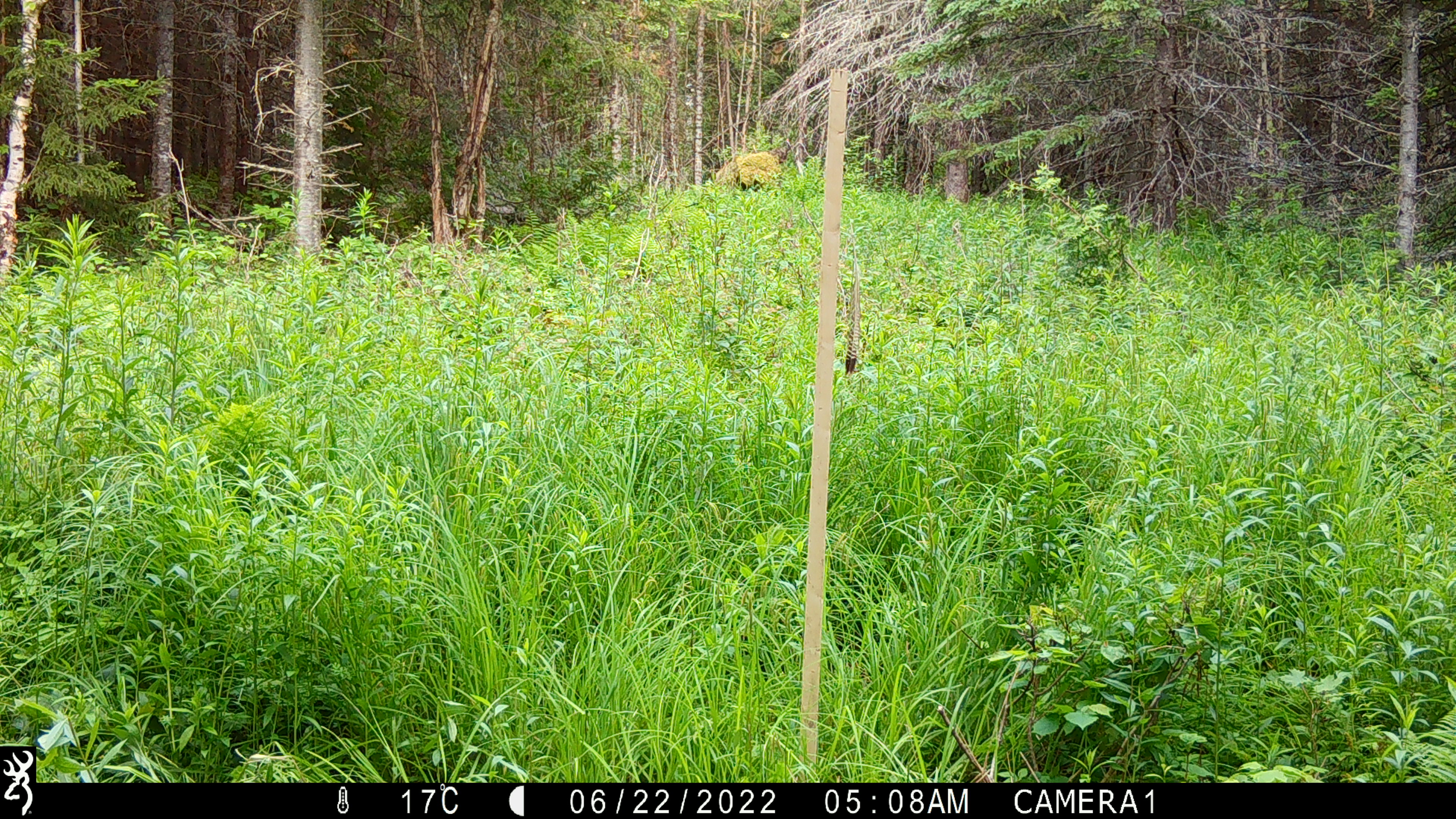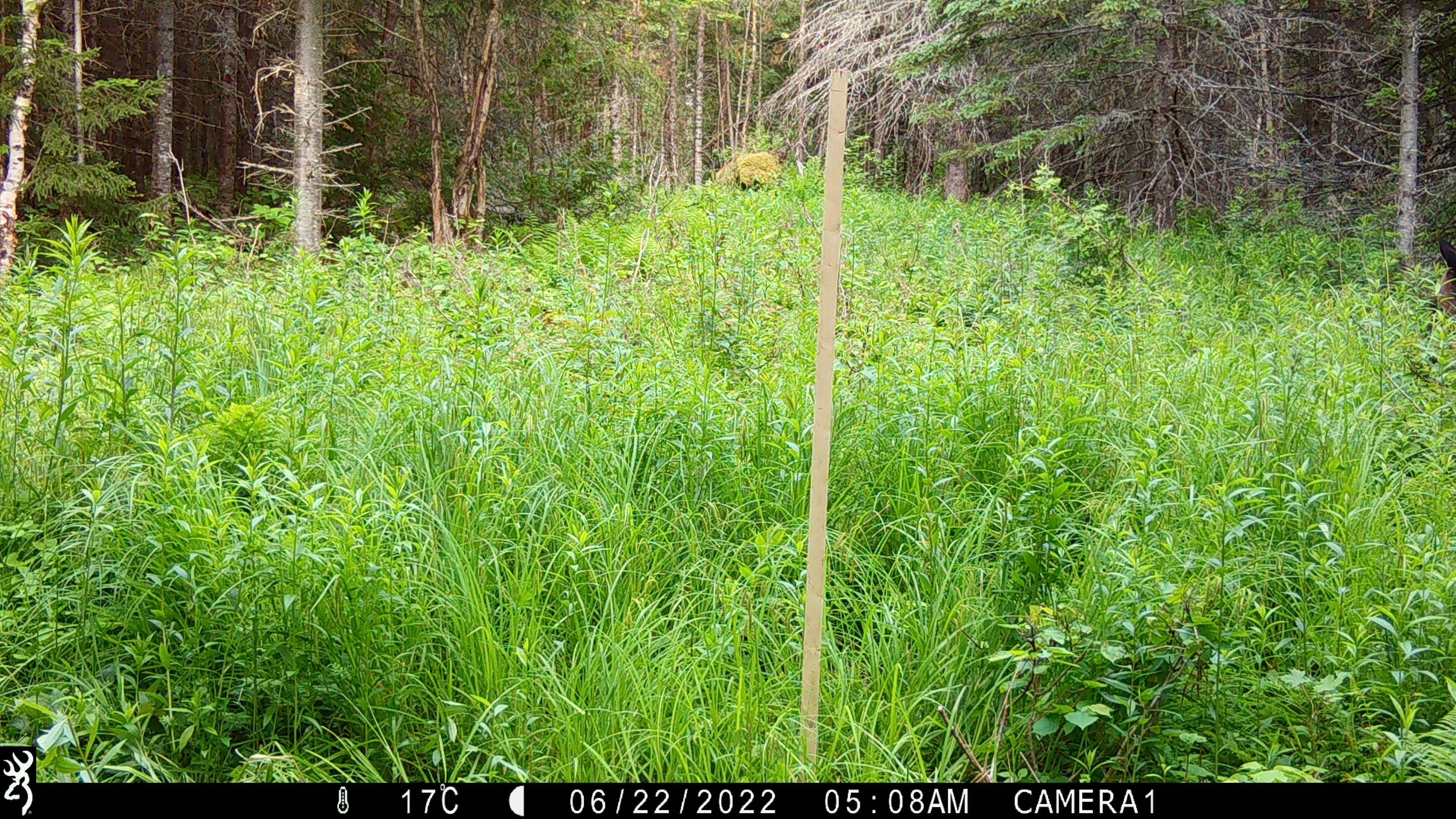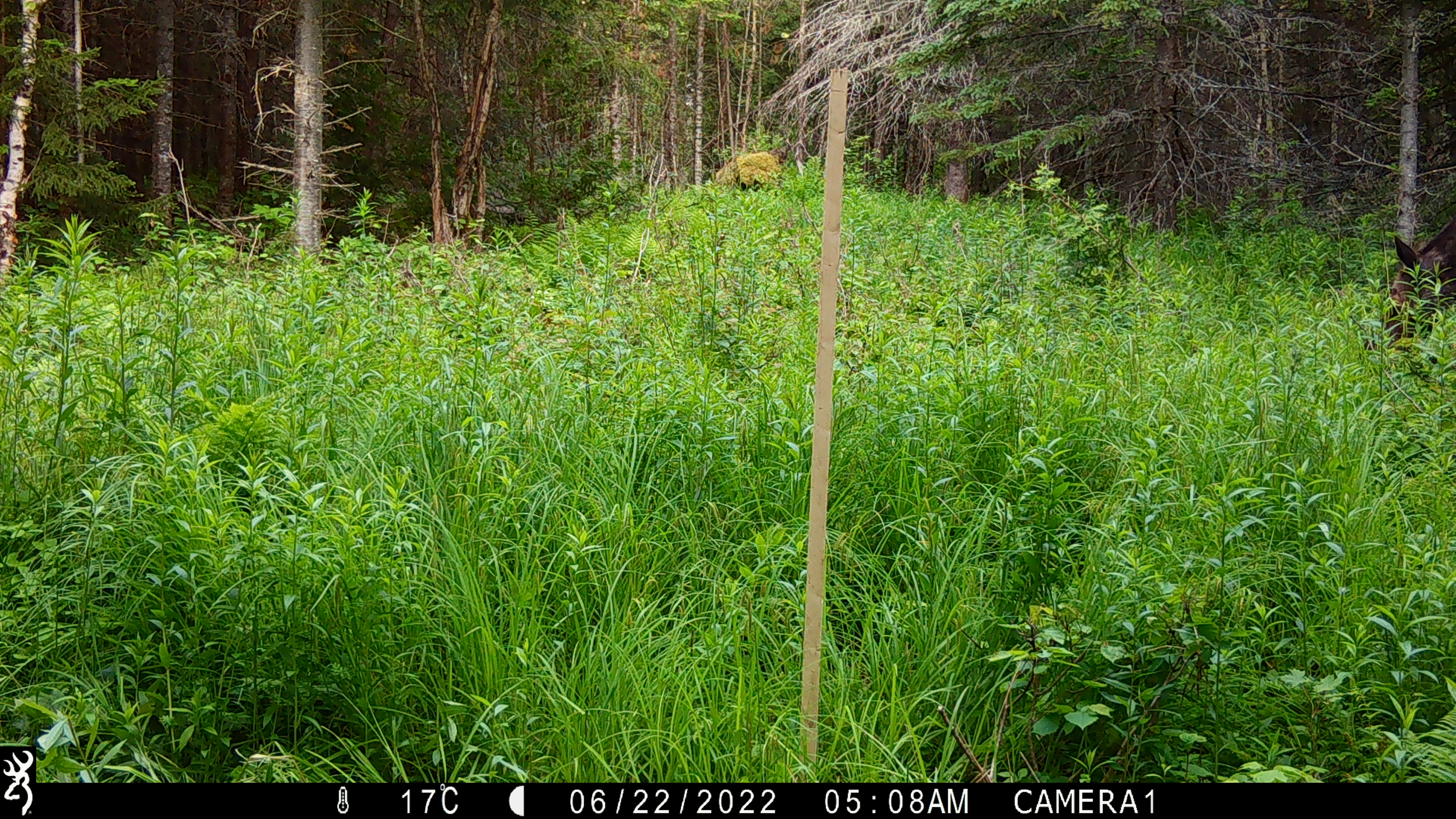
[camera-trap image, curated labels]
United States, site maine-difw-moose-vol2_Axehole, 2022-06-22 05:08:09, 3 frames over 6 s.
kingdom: Animalia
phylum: Chordata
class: Mammalia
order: Artiodactyla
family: Cervidae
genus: Alces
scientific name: Alces alces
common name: moose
Moose (Alces alces).